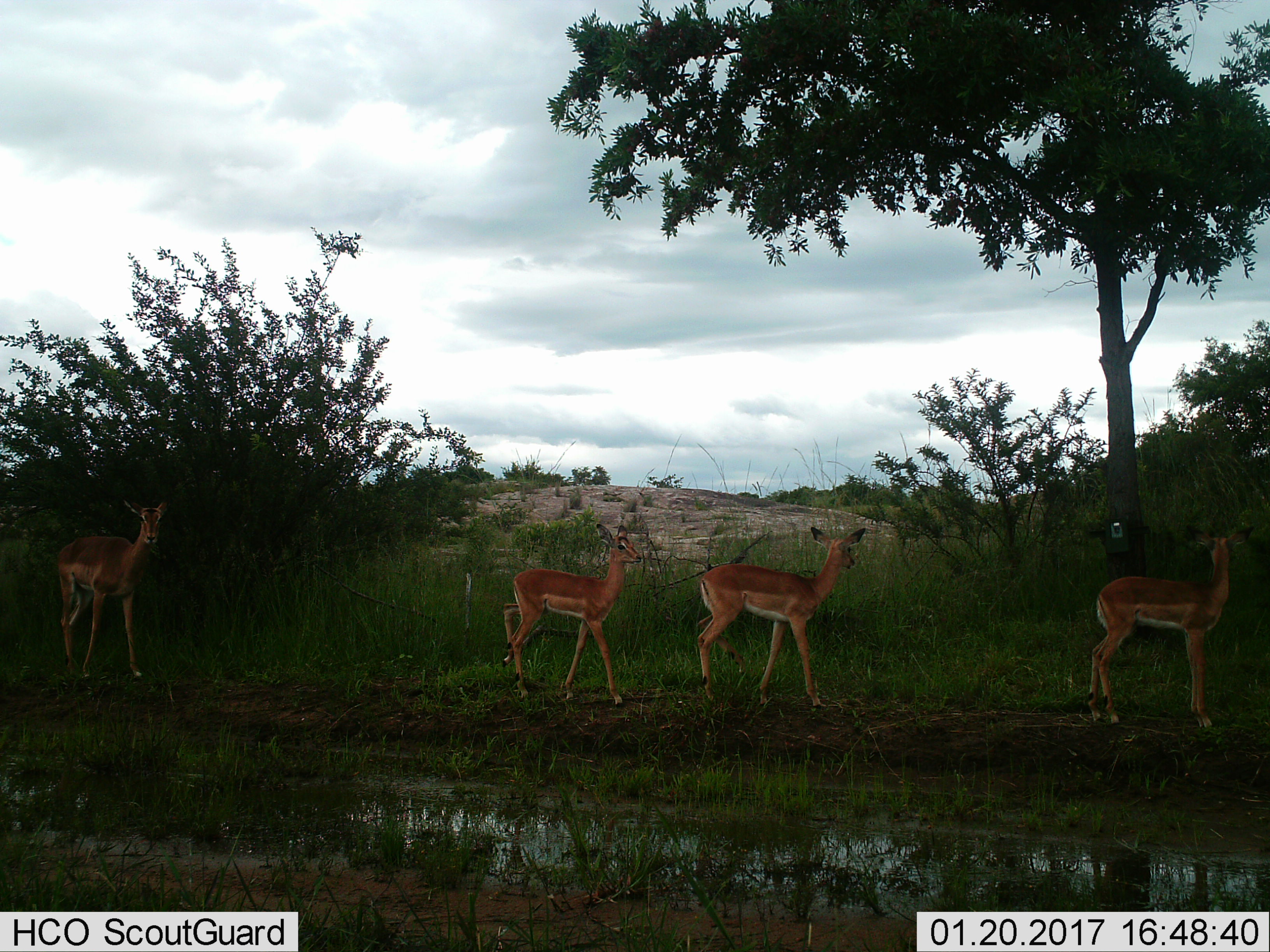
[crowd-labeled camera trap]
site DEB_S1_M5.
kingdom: Animalia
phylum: Chordata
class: Mammalia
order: Artiodactyla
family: Bovidae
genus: Aepyceros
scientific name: Aepyceros melampus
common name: impala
Impala (Aepyceros melampus), count 4. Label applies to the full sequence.